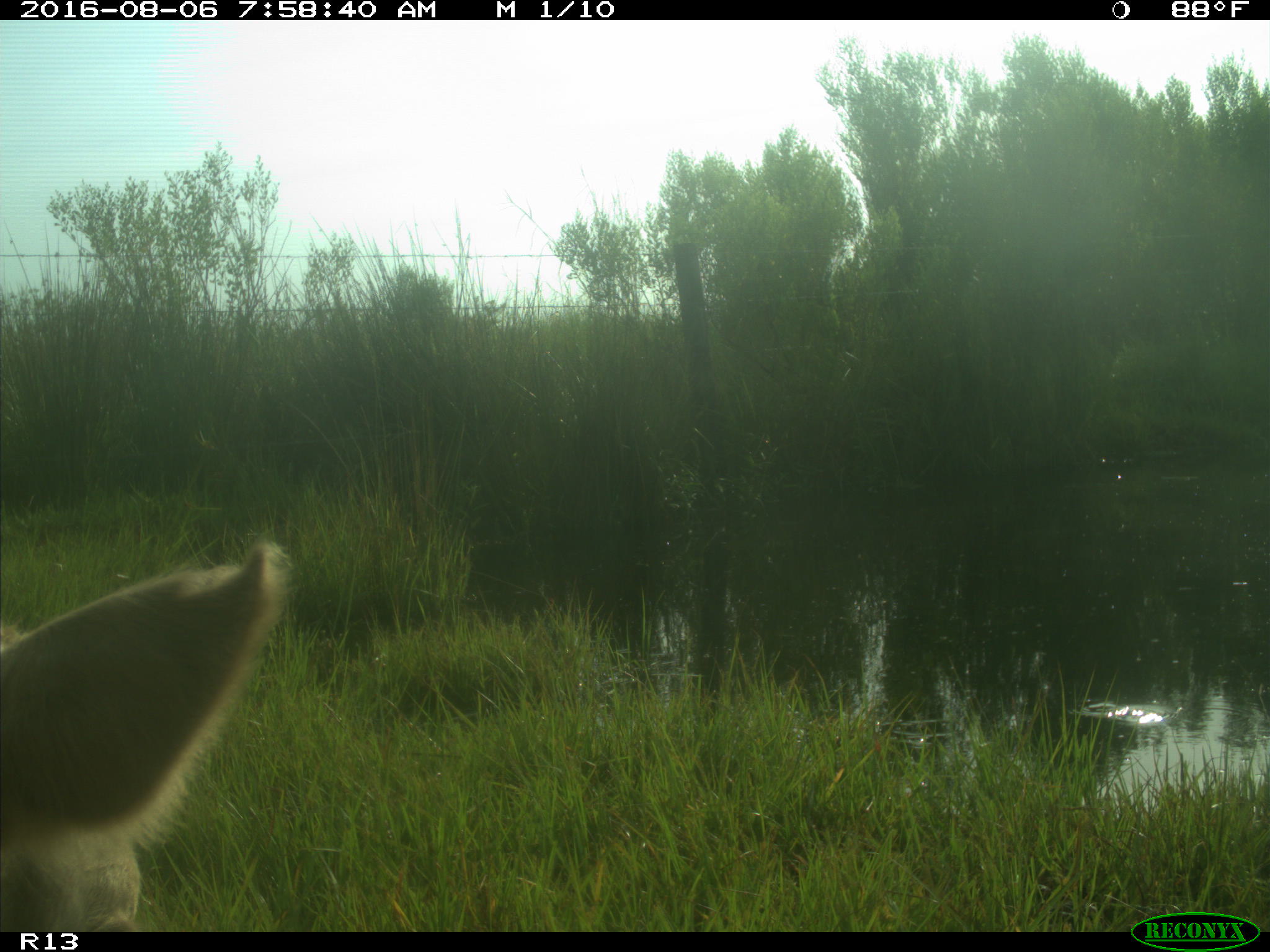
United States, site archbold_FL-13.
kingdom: Animalia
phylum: Chordata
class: Mammalia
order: Artiodactyla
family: Bovidae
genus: Bos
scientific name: Bos taurus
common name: domestic cow